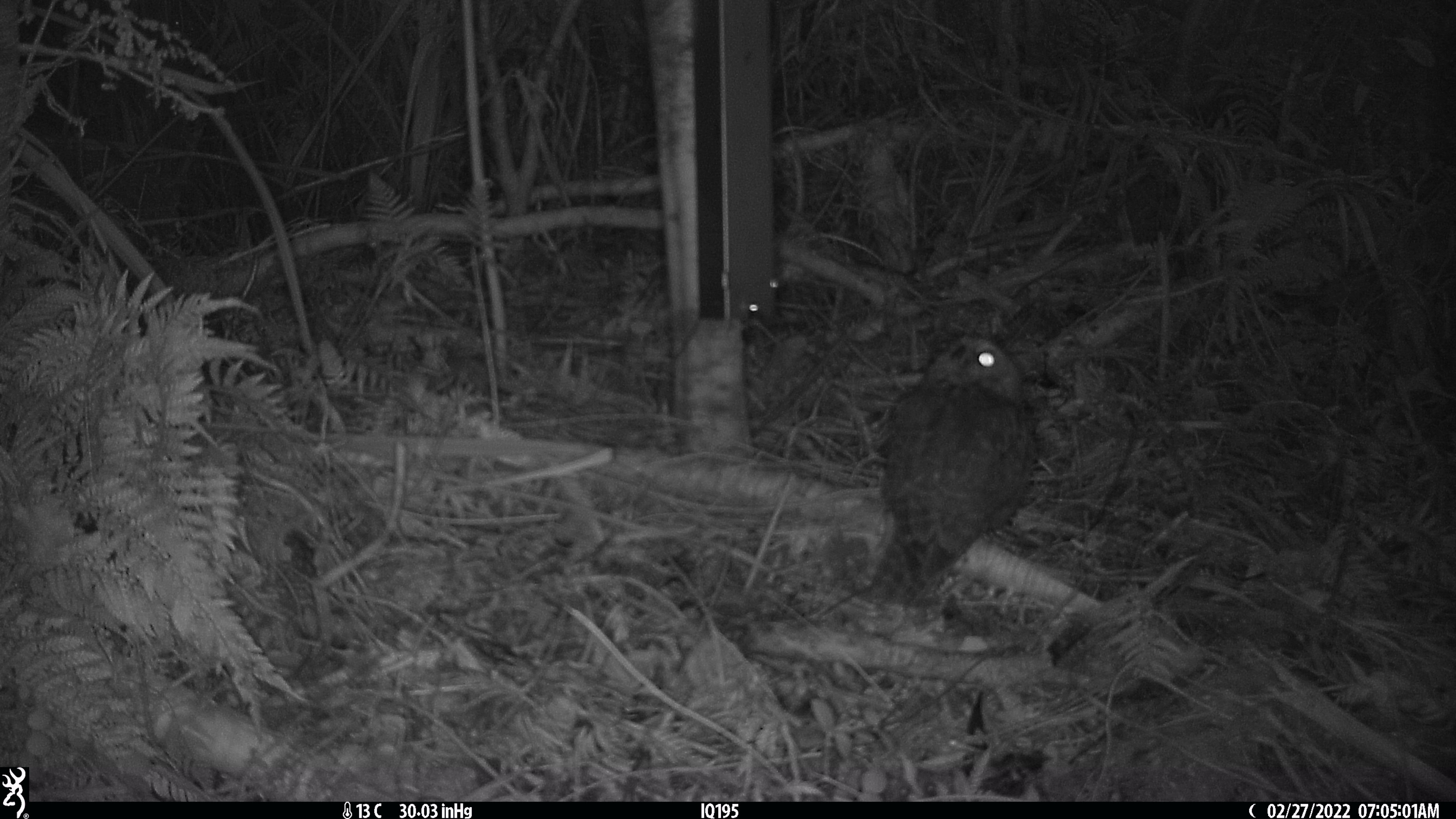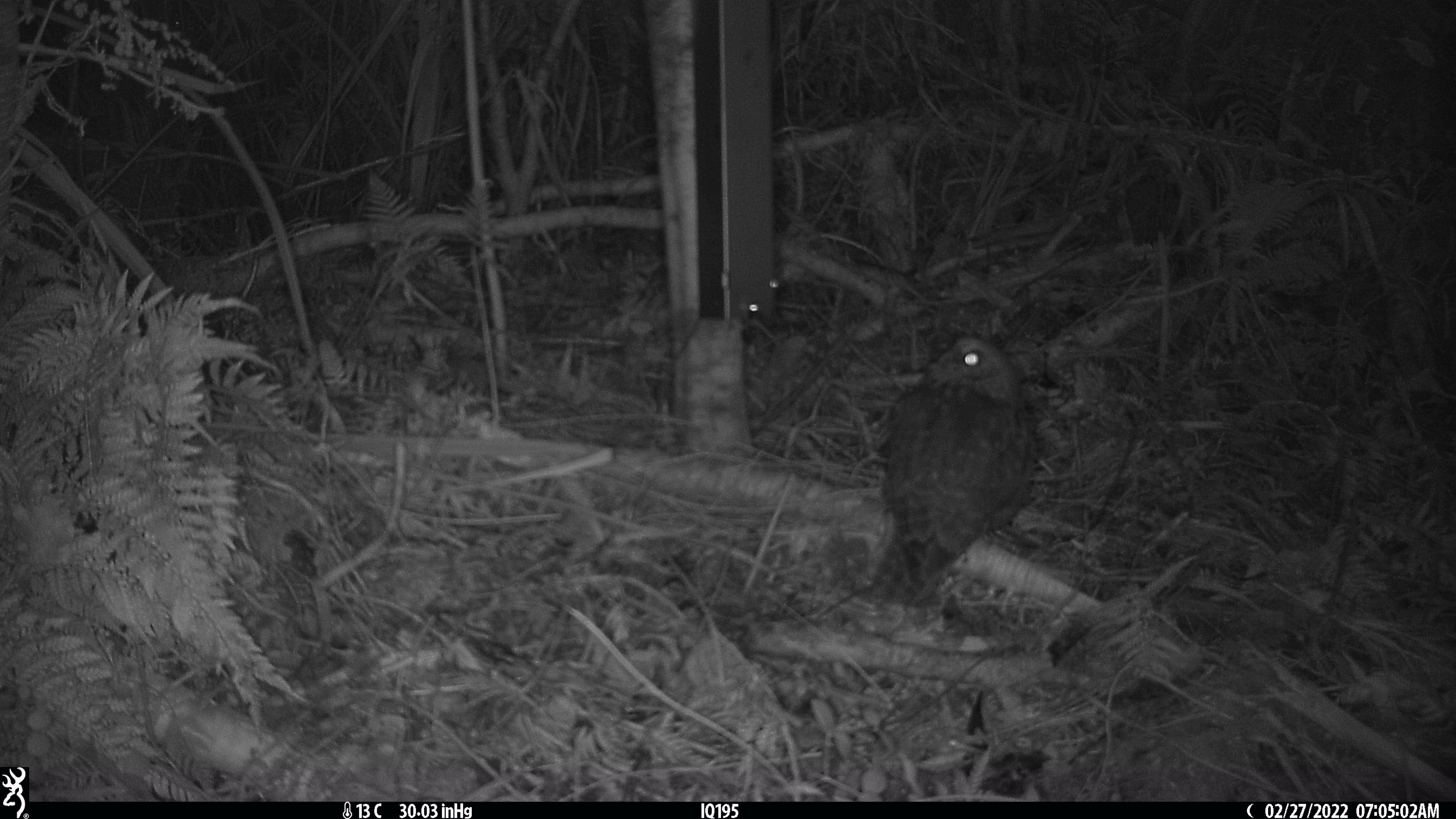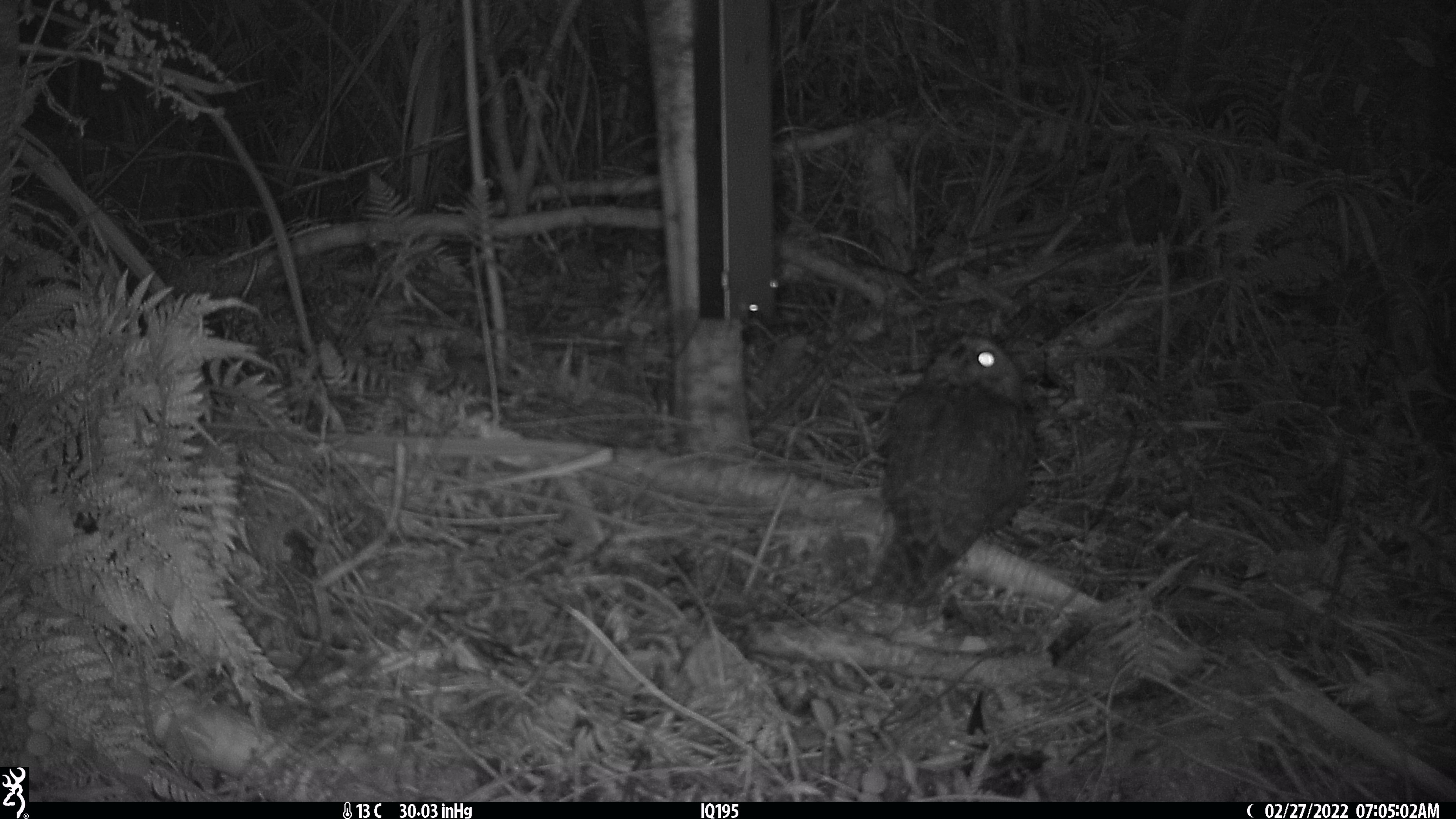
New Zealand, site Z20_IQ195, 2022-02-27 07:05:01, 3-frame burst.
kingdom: Animalia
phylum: Chordata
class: Aves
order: Strigiformes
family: Strigidae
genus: Ninox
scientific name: Ninox novaeseelandiae novaeseelandiae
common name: morepork